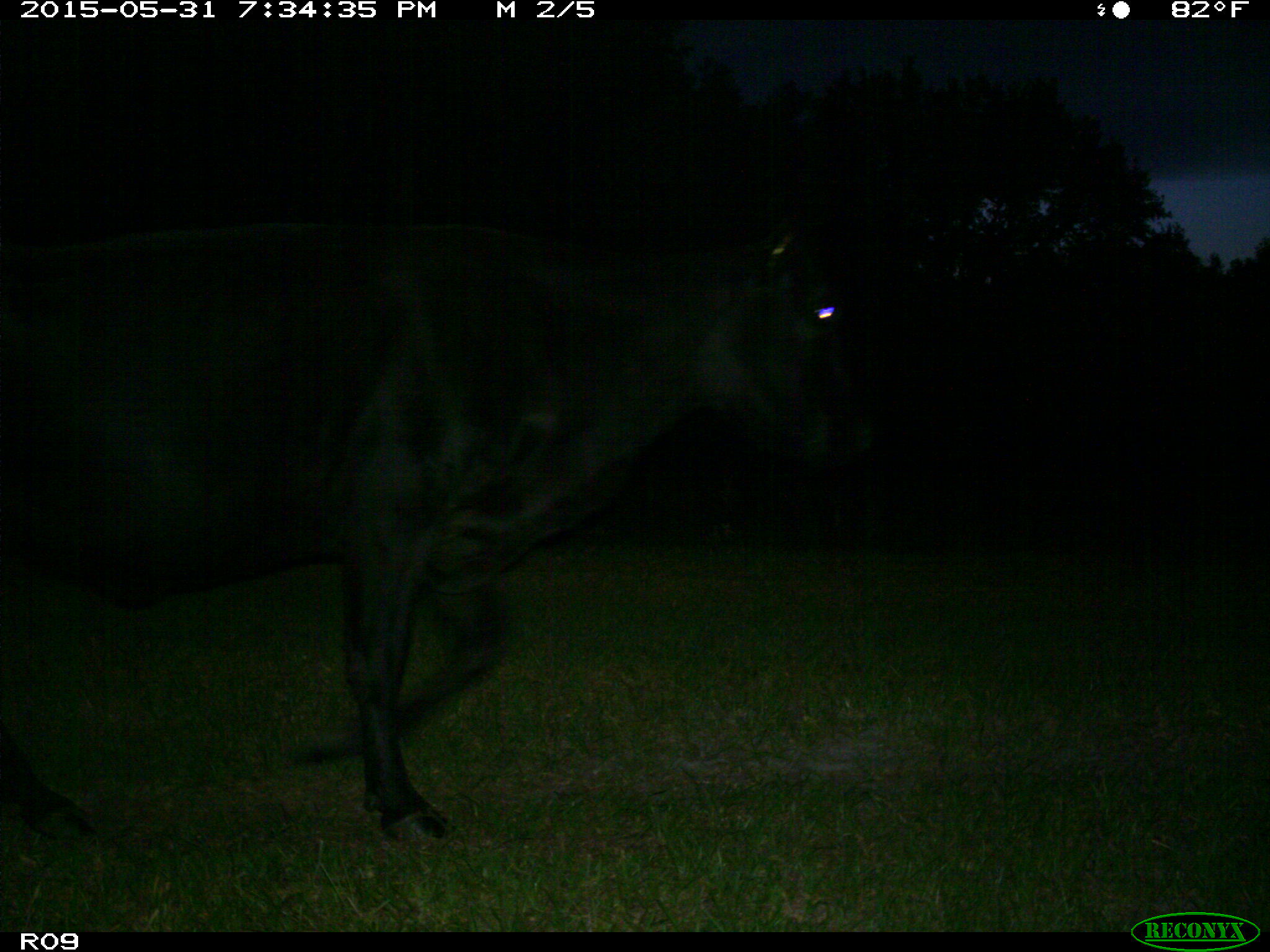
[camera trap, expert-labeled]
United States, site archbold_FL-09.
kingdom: Animalia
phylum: Chordata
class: Mammalia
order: Artiodactyla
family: Bovidae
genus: Bos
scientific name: Bos taurus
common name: domestic cow